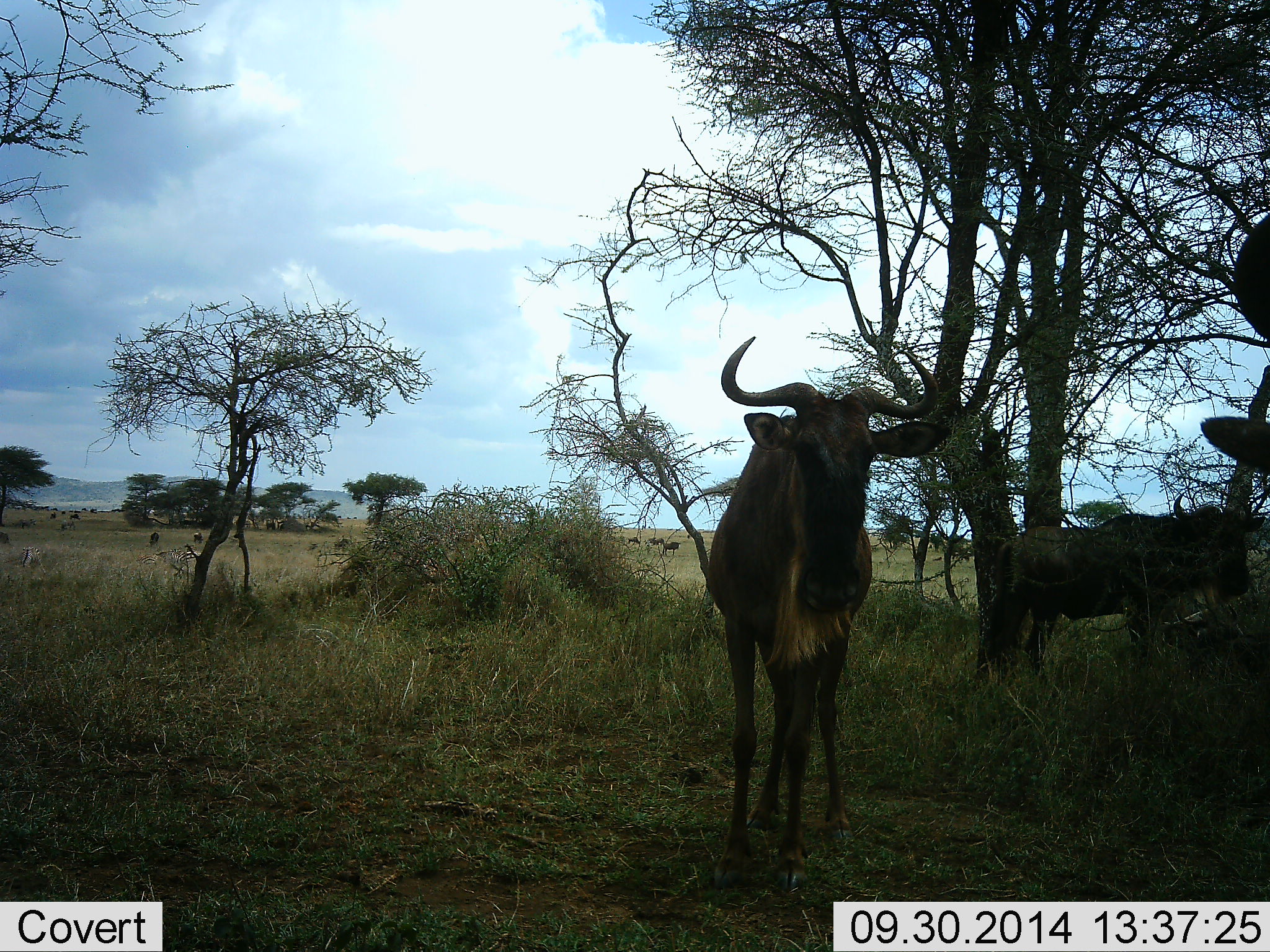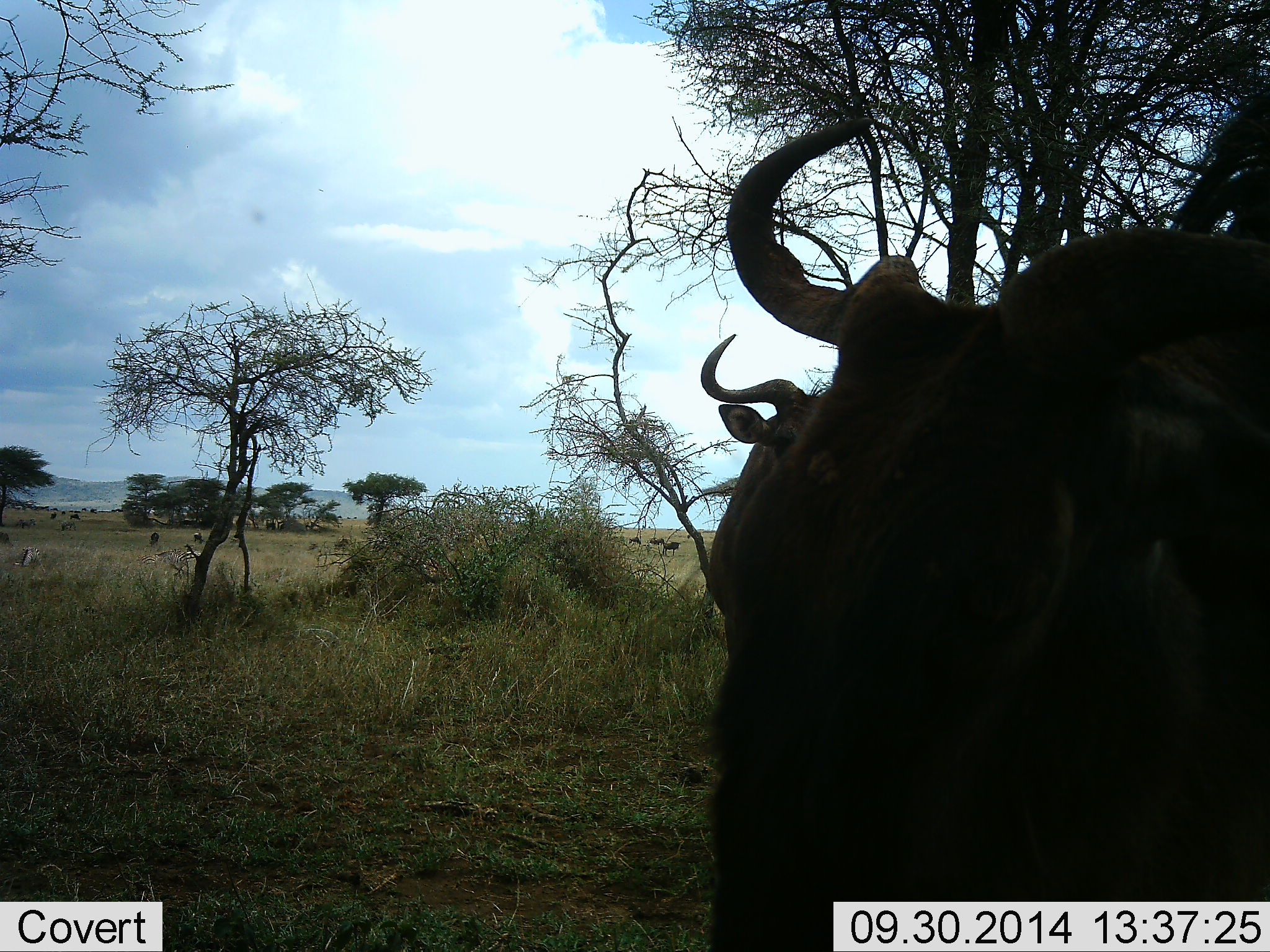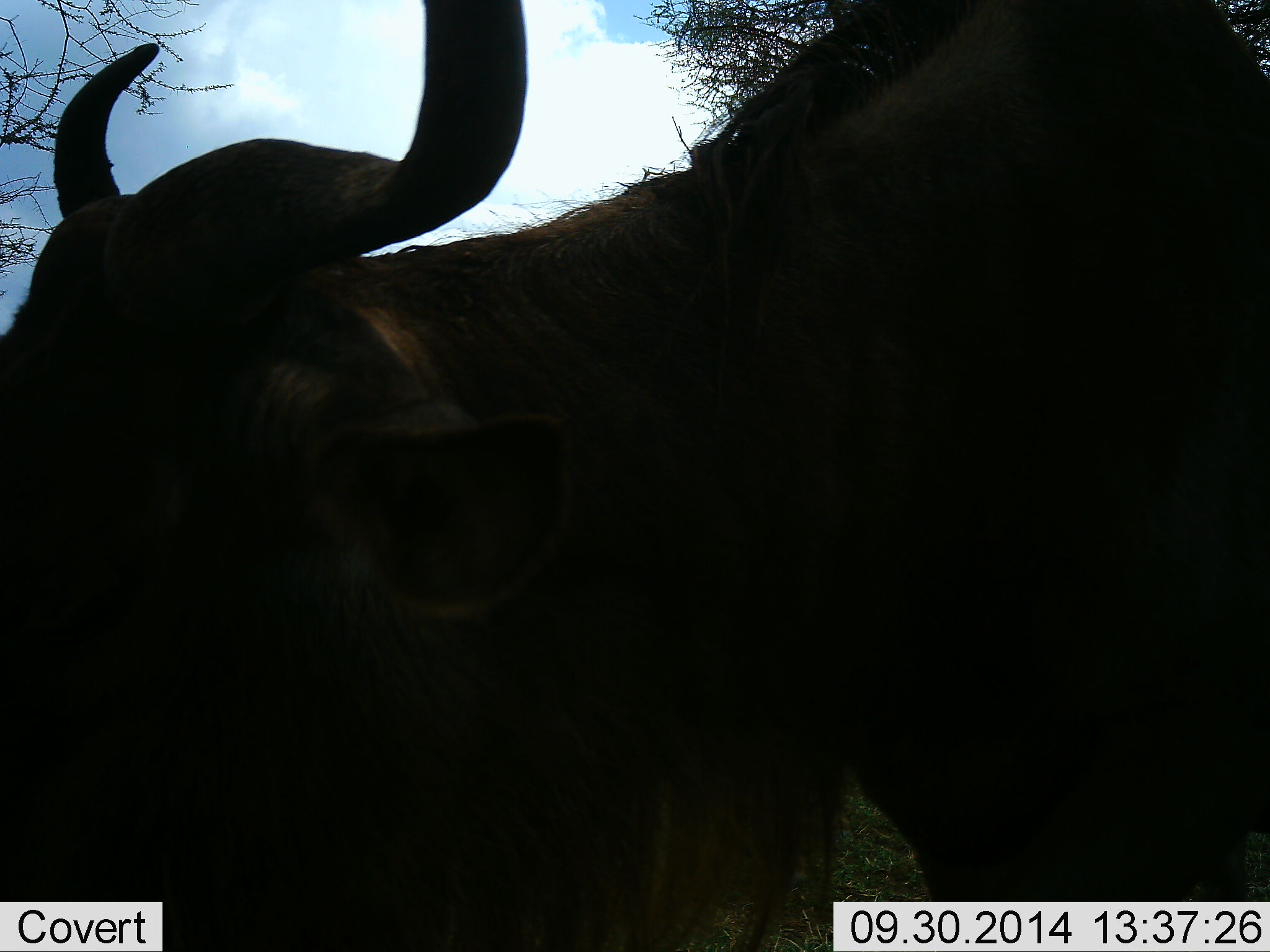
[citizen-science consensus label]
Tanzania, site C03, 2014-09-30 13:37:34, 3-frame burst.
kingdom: Animalia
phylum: Chordata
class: Mammalia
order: Artiodactyla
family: Bovidae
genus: Connochaetes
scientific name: Connochaetes taurinus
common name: blue wildebeest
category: wildebeest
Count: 3.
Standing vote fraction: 83%.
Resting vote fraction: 0%.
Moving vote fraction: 100%.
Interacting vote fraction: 0%.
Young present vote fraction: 0%.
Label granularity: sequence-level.